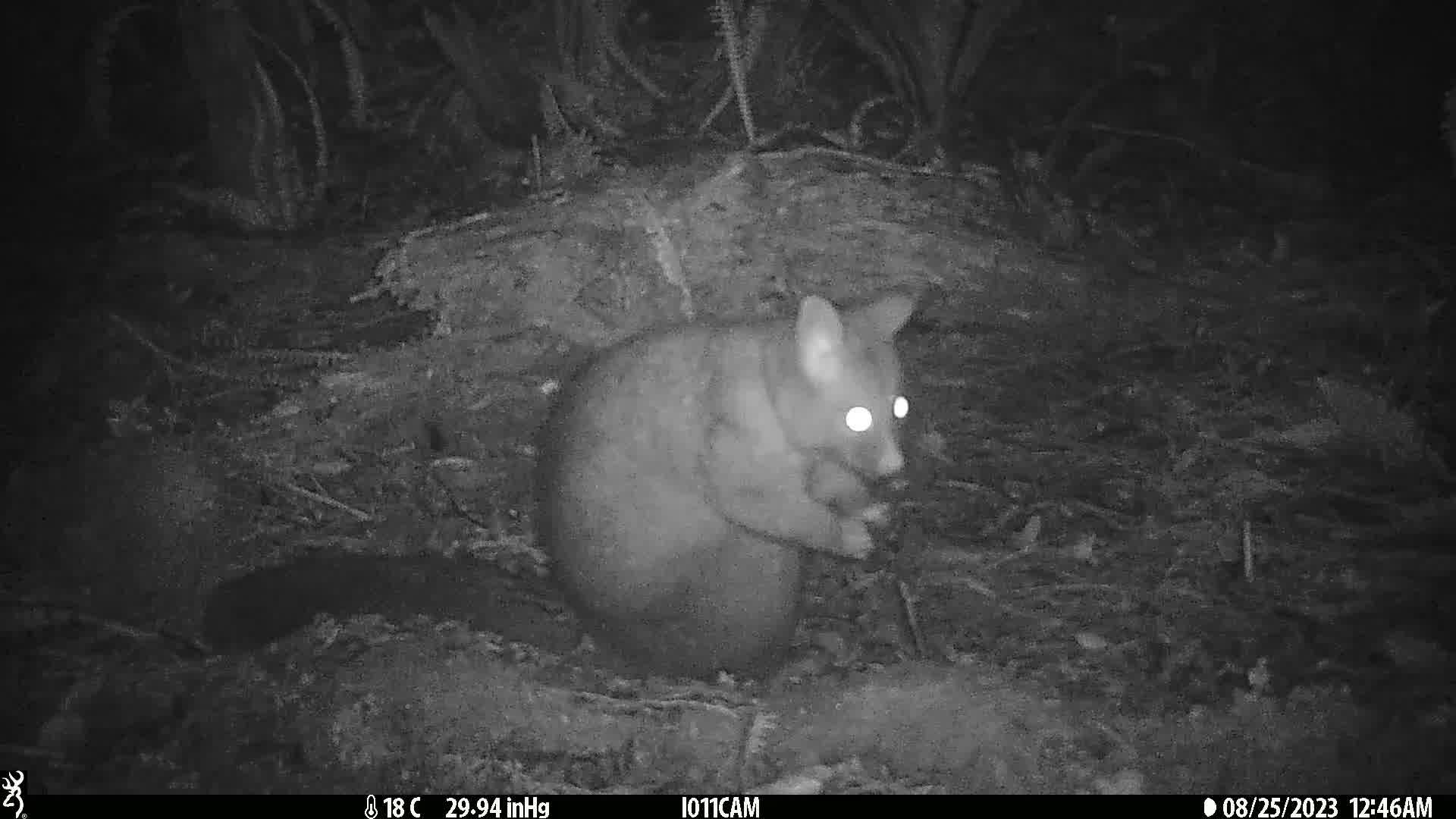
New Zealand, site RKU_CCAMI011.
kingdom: Animalia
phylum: Chordata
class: Mammalia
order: Diprotodontia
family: Phalangeridae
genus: Trichosurus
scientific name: Trichosurus vulpecula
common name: common brushtail possum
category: possum